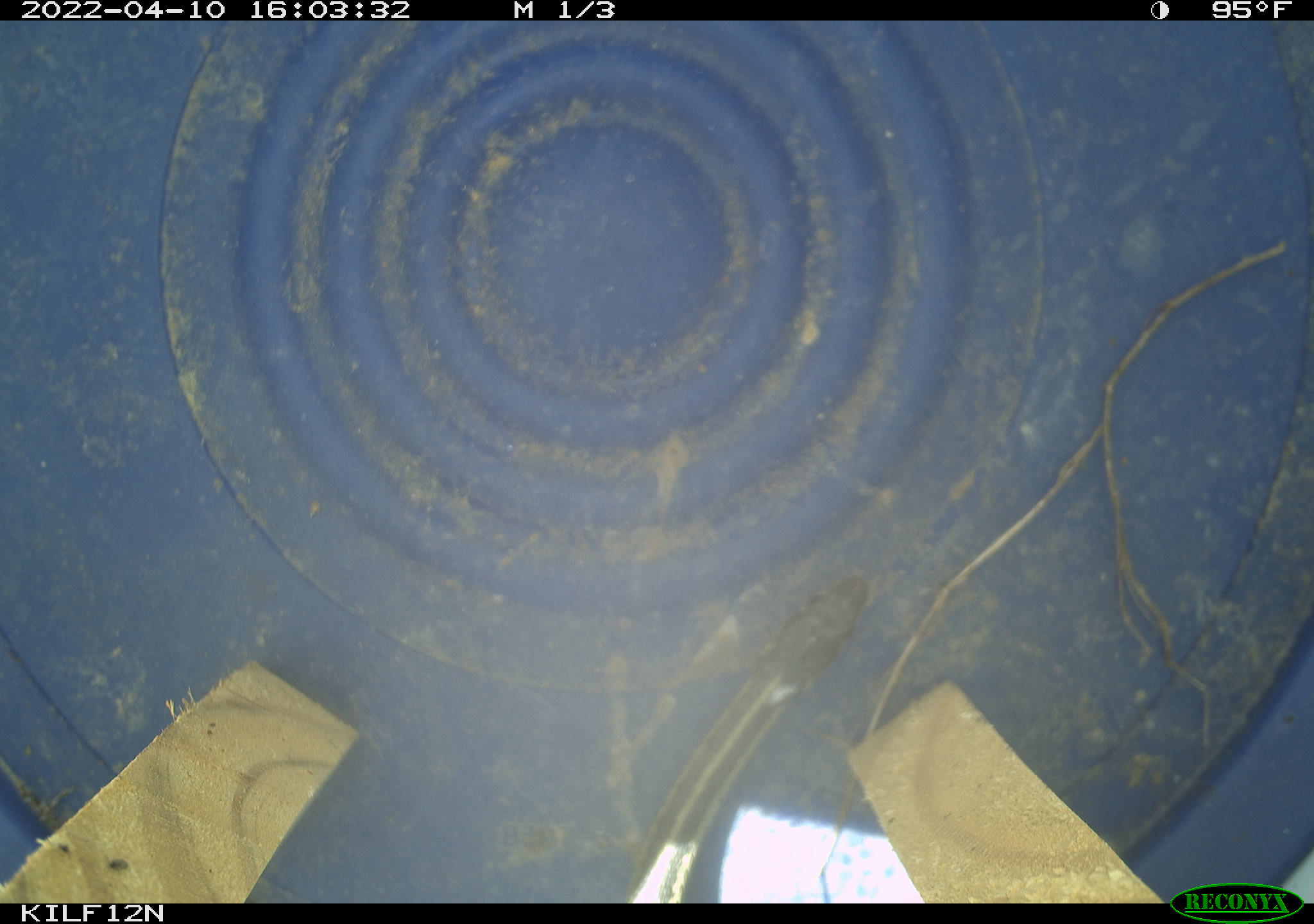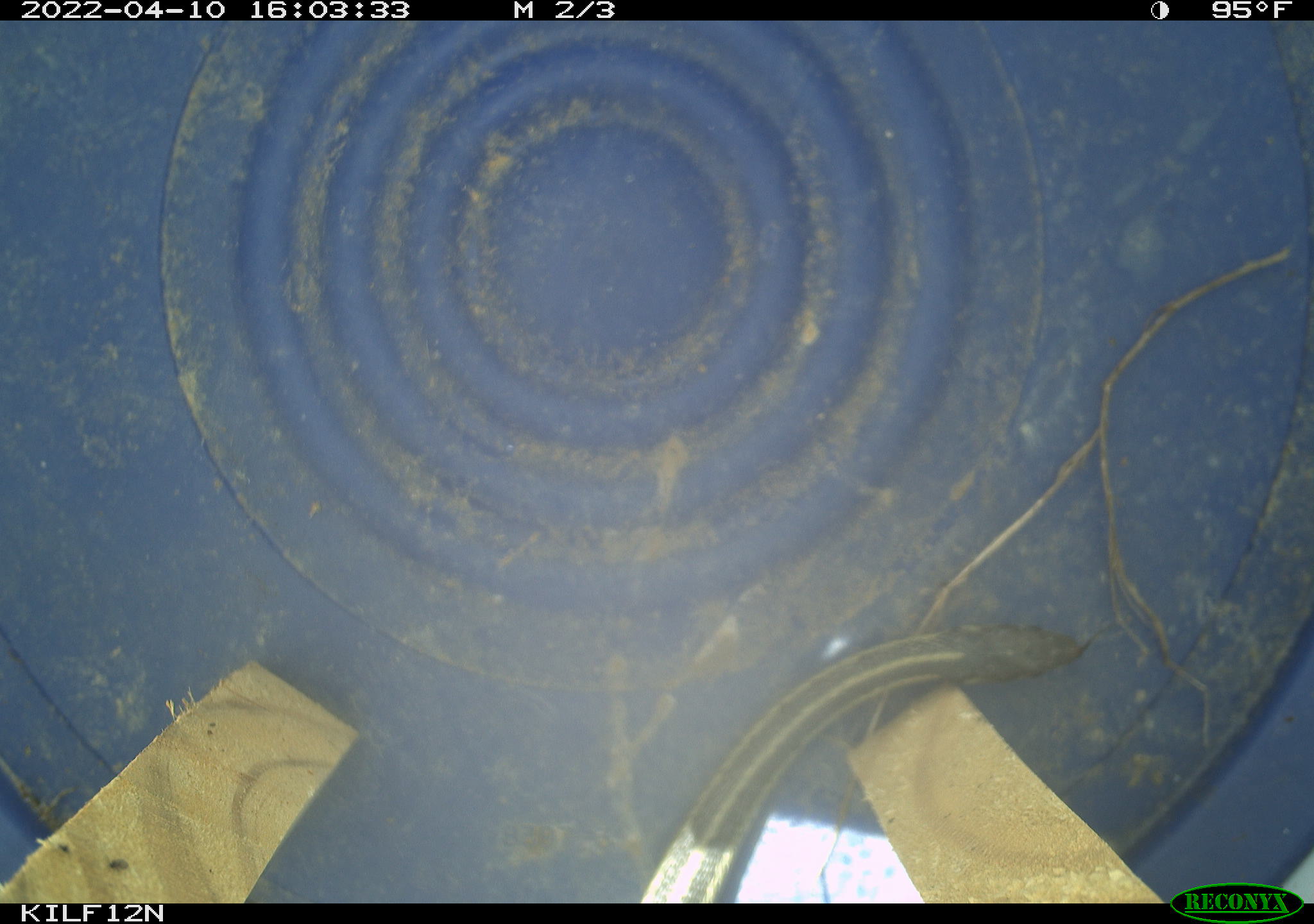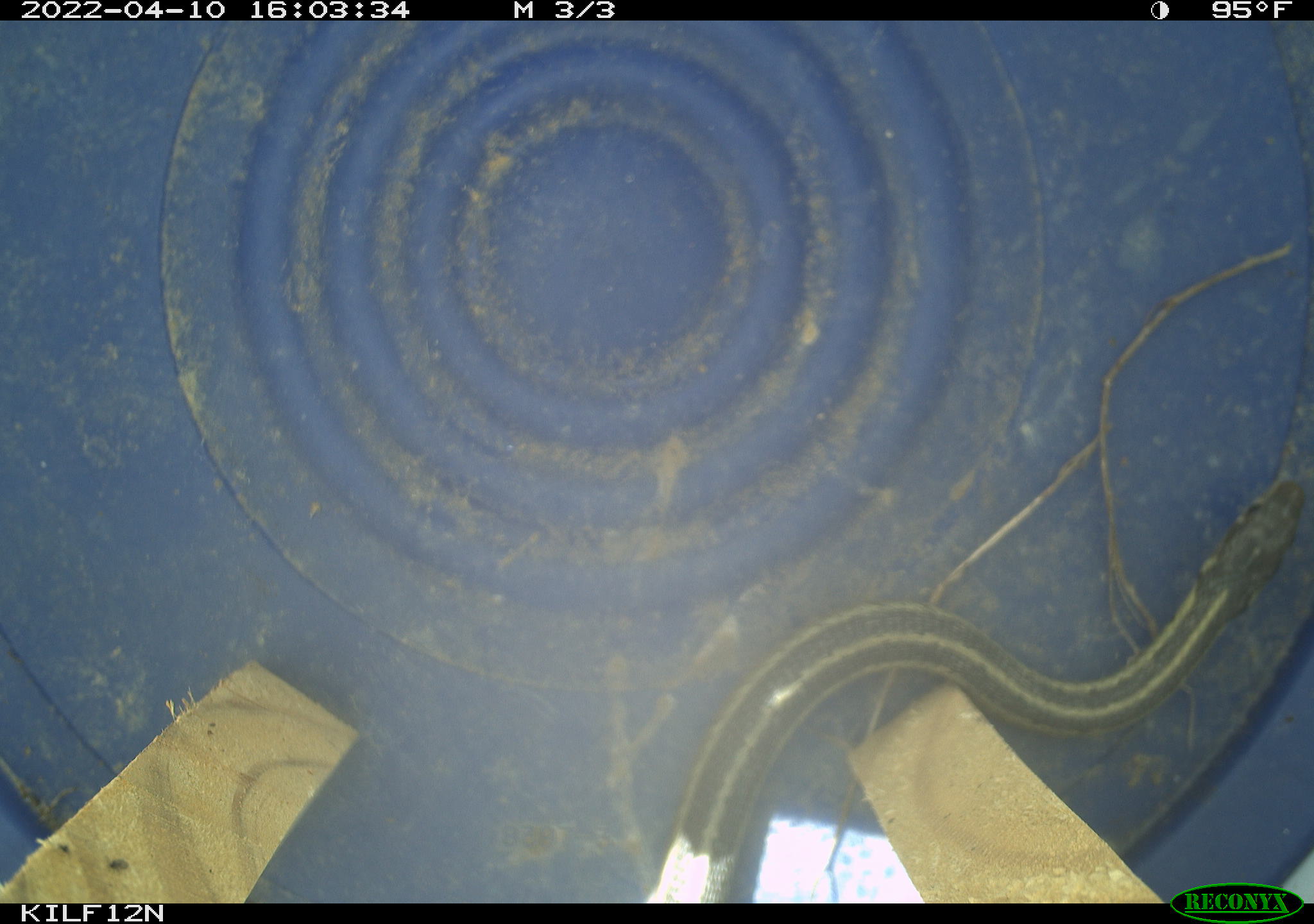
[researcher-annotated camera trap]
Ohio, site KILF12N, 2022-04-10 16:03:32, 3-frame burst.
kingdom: Animalia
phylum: Chordata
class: Reptilia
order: Squamata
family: Colubridae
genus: Thamnophis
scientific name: Thamnophis sirtalis sirtalis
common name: eastern gartersnake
Eastern gartersnake (Thamnophis sirtalis sirtalis).